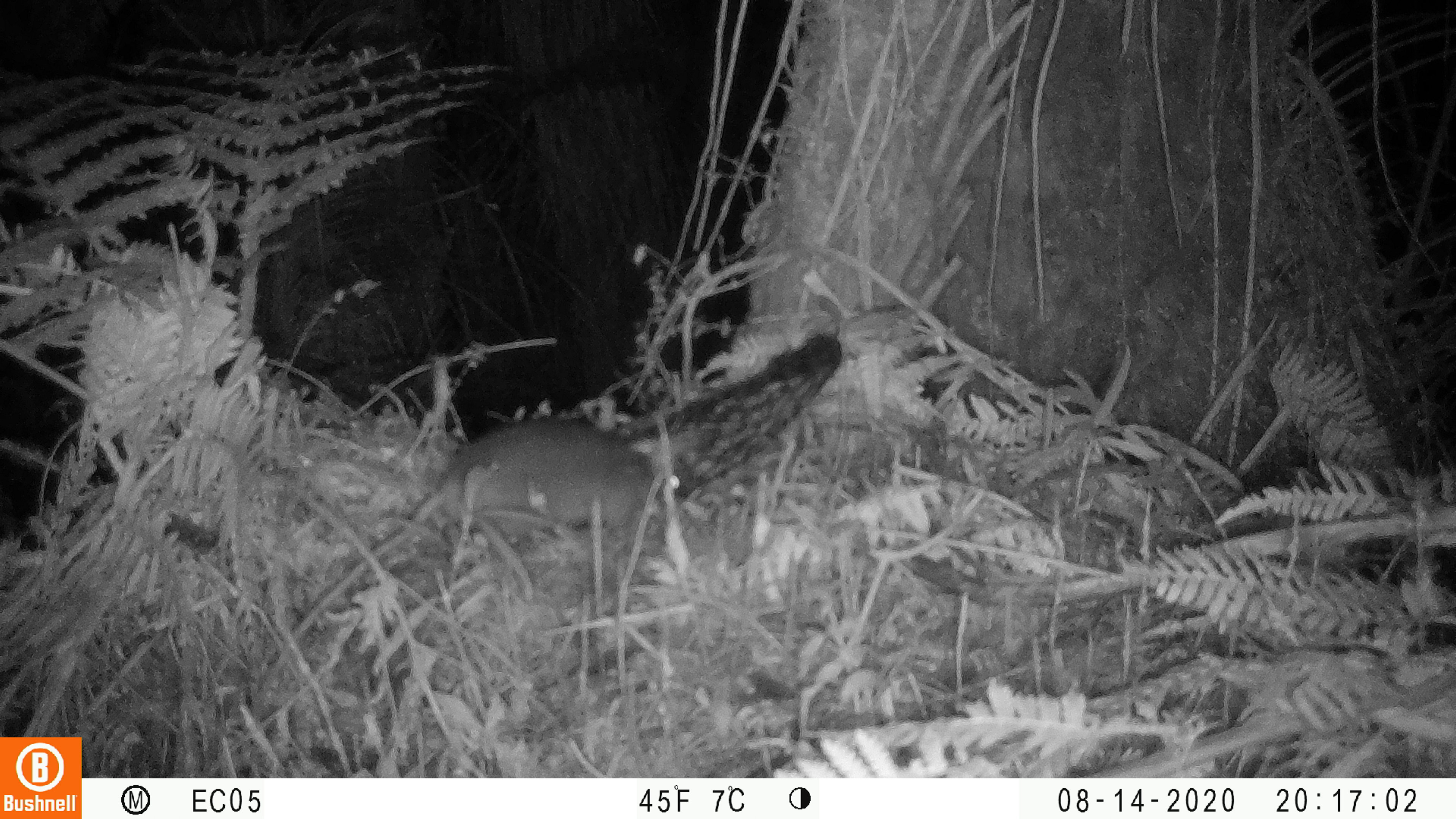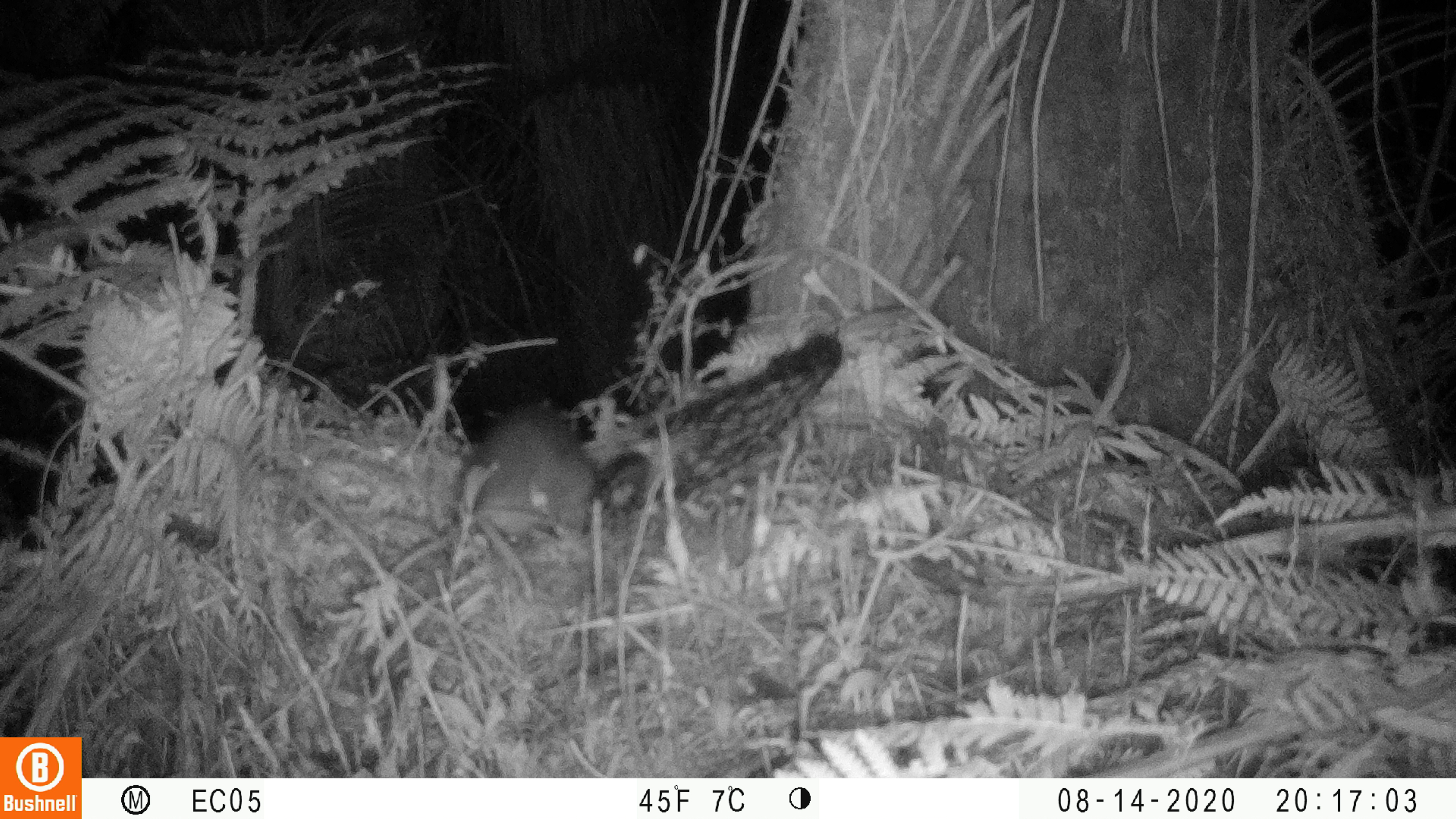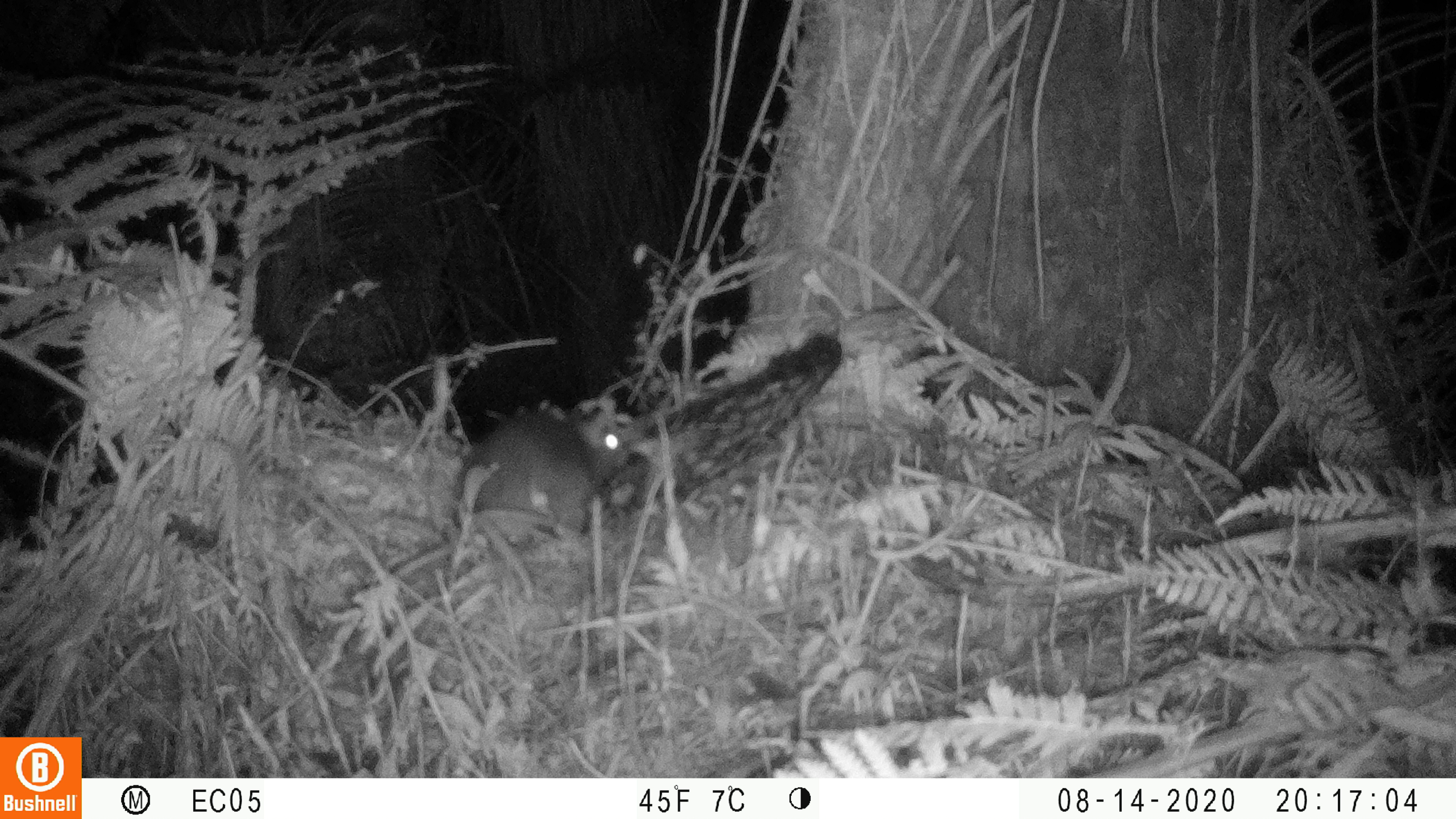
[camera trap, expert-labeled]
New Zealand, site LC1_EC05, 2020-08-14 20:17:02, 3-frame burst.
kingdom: Animalia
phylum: Chordata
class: Mammalia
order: Rodentia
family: Muridae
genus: Rattus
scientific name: Rattus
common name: rat